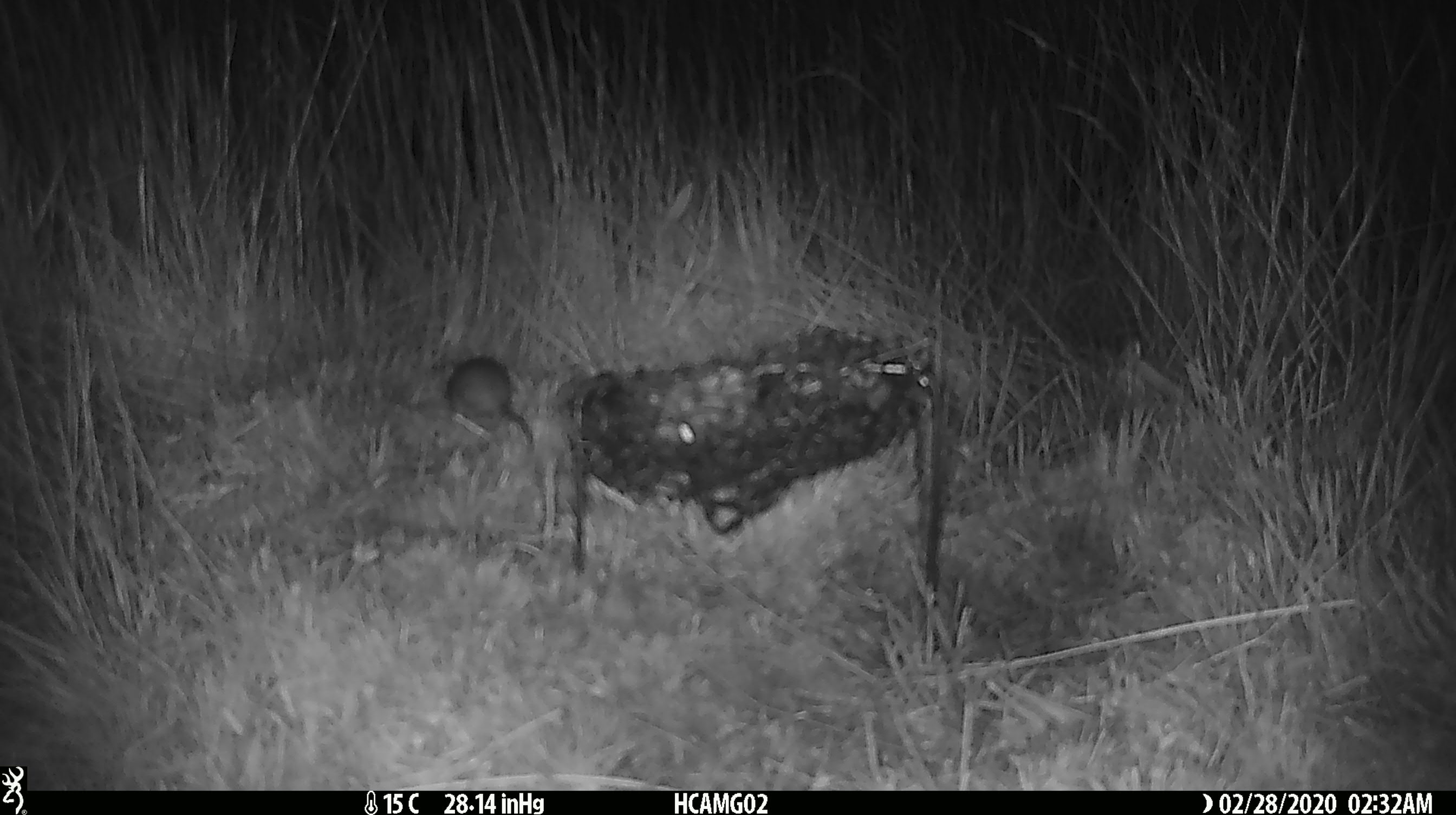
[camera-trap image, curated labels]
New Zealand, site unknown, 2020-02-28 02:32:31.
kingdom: Animalia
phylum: Chordata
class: Mammalia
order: Rodentia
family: Muridae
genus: Mus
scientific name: Mus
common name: mouse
Mouse (Mus).